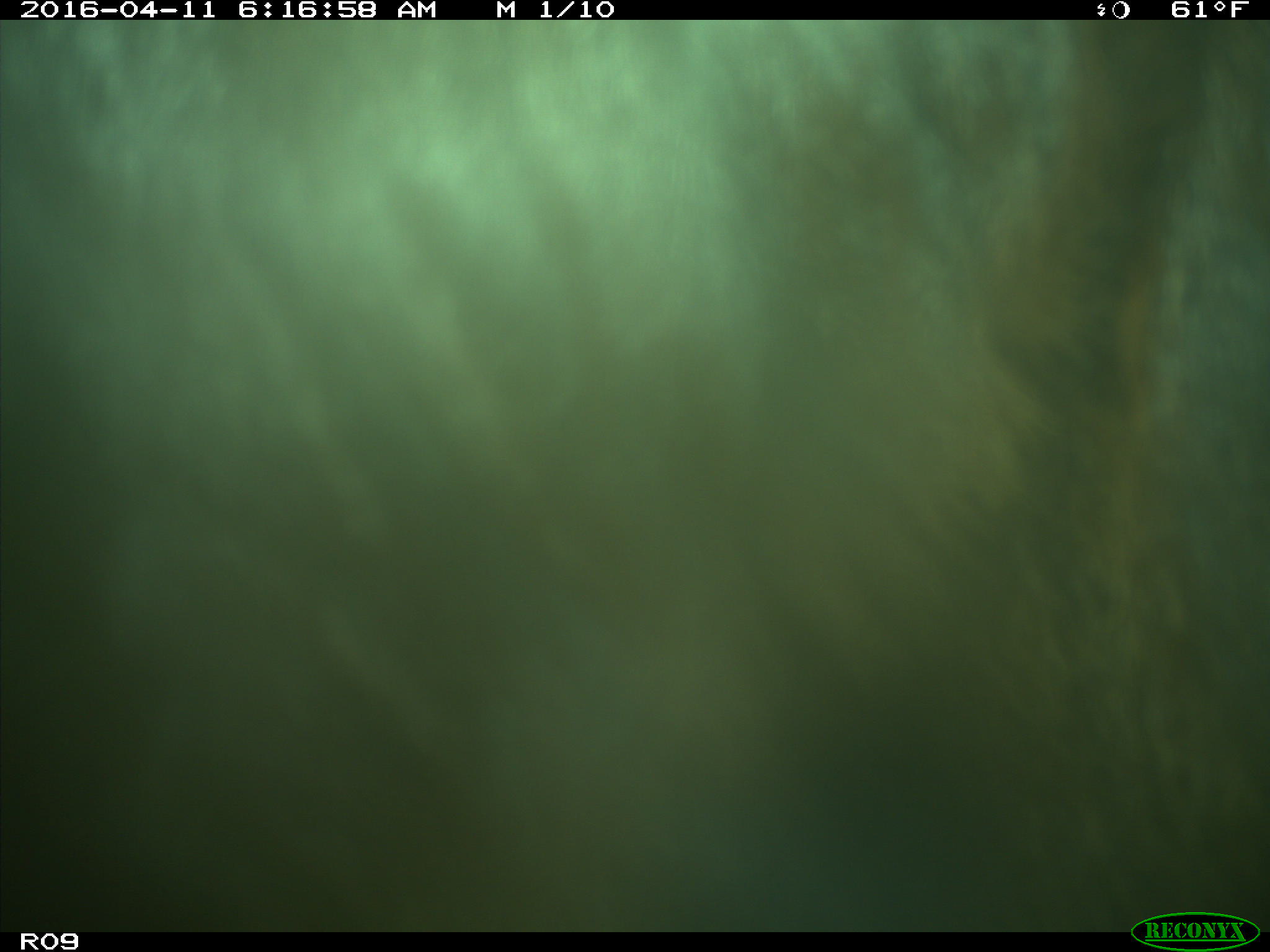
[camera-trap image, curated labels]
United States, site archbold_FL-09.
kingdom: Animalia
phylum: Chordata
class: Mammalia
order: Artiodactyla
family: Bovidae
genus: Bos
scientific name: Bos taurus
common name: domestic cow